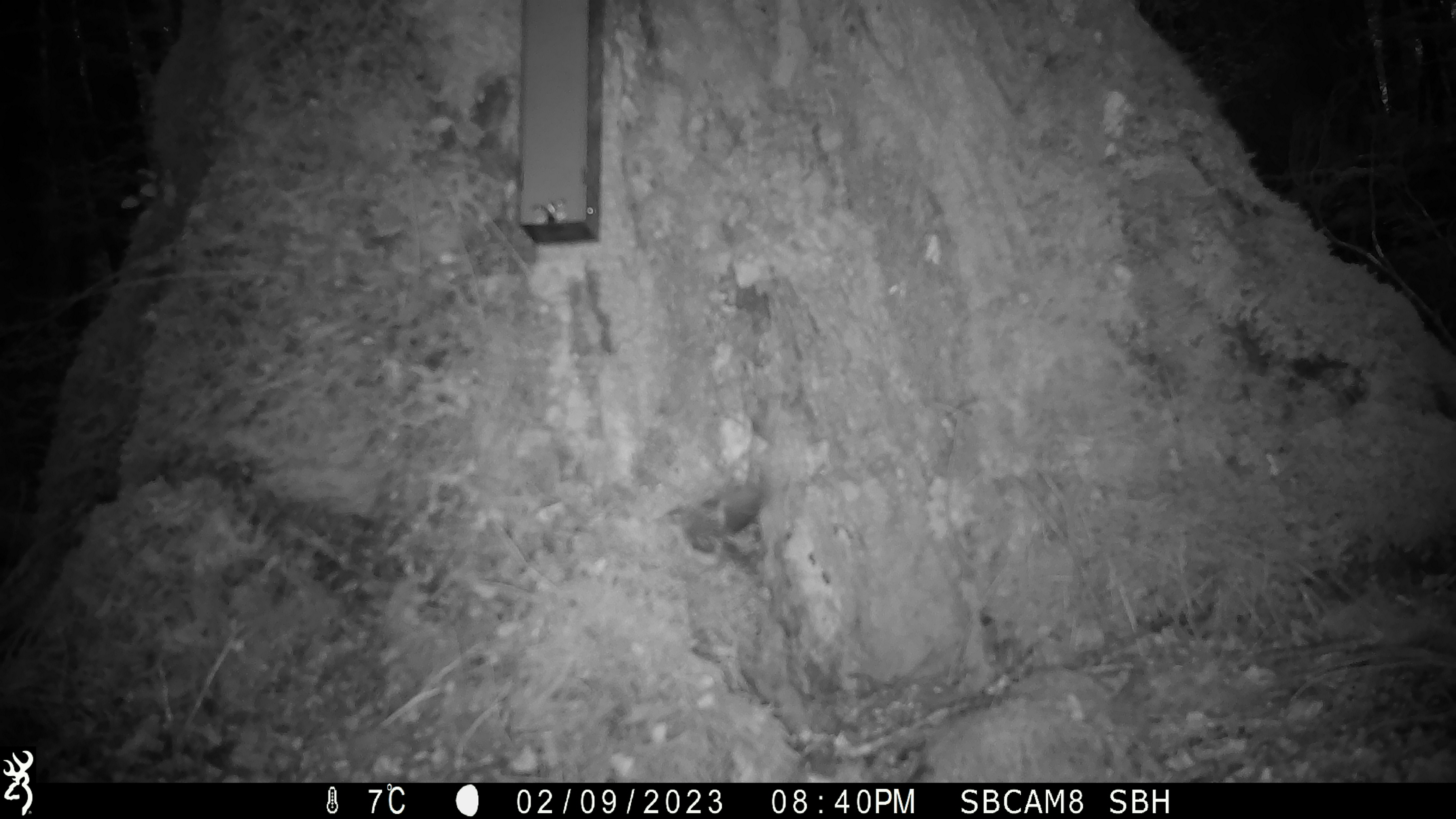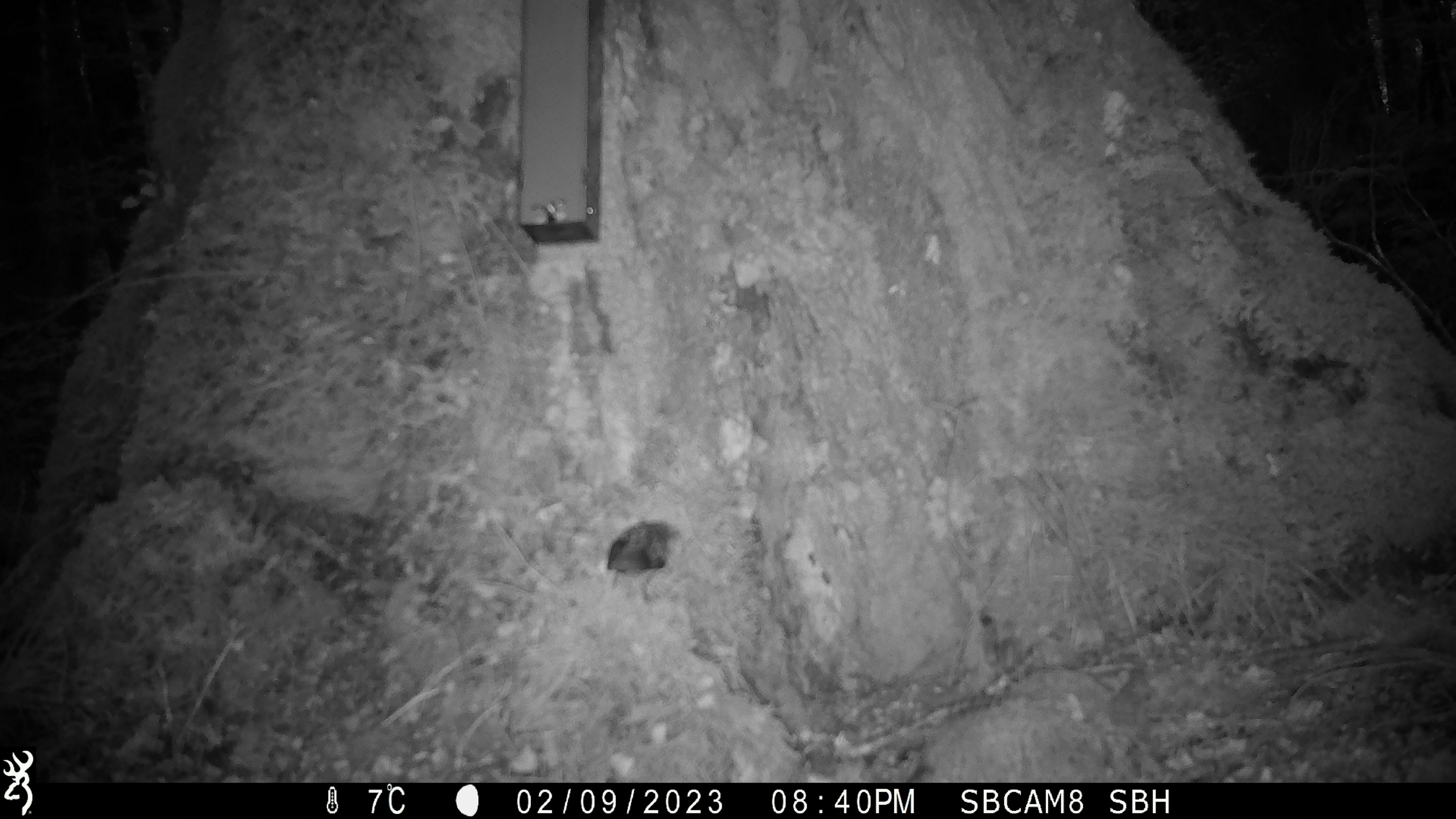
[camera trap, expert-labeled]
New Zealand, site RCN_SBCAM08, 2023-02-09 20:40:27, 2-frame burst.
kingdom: Animalia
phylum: Chordata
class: Aves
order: Passeriformes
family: Acanthisittidae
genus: Acanthisitta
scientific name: Acanthisitta chloris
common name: rifleman